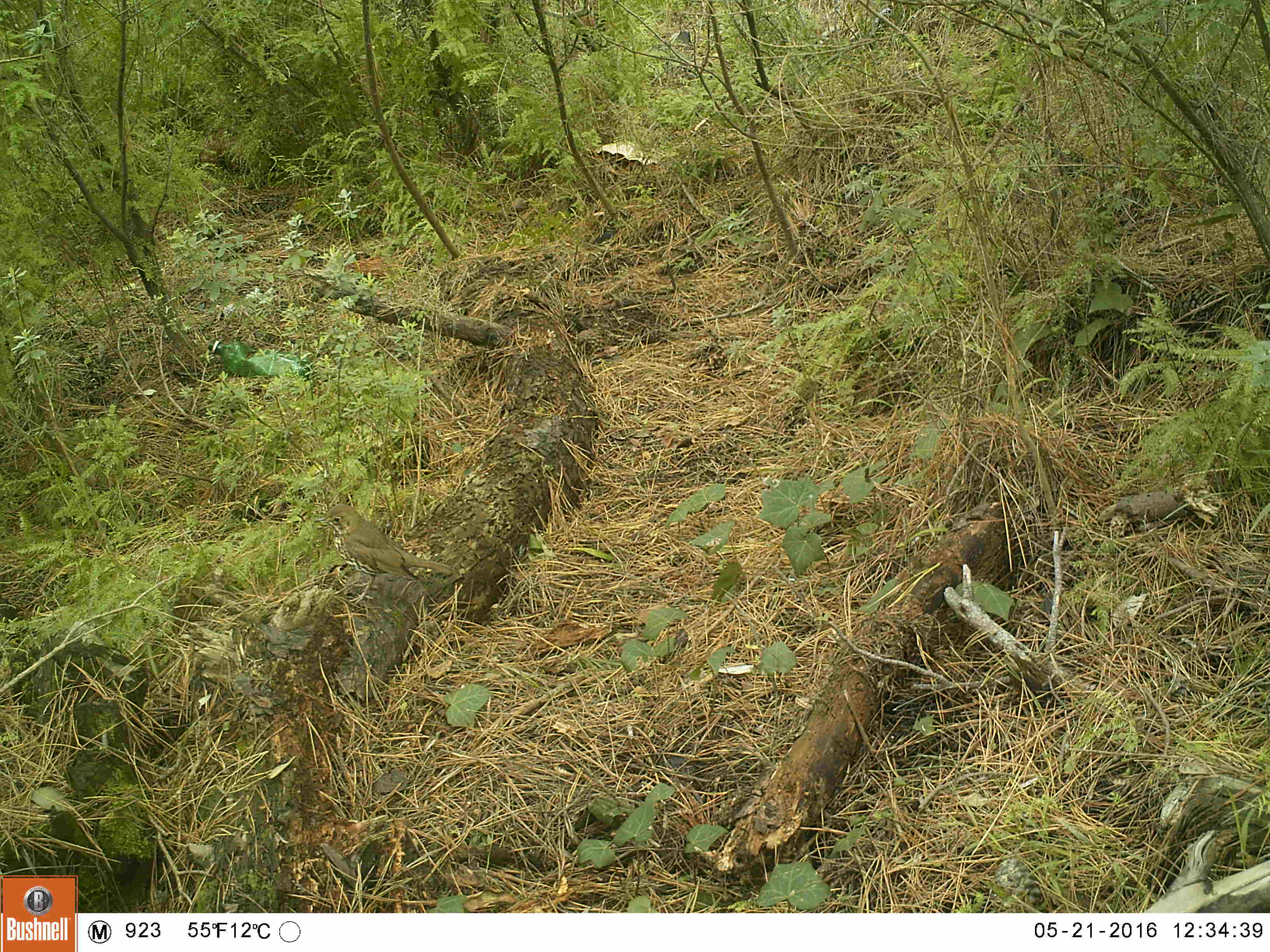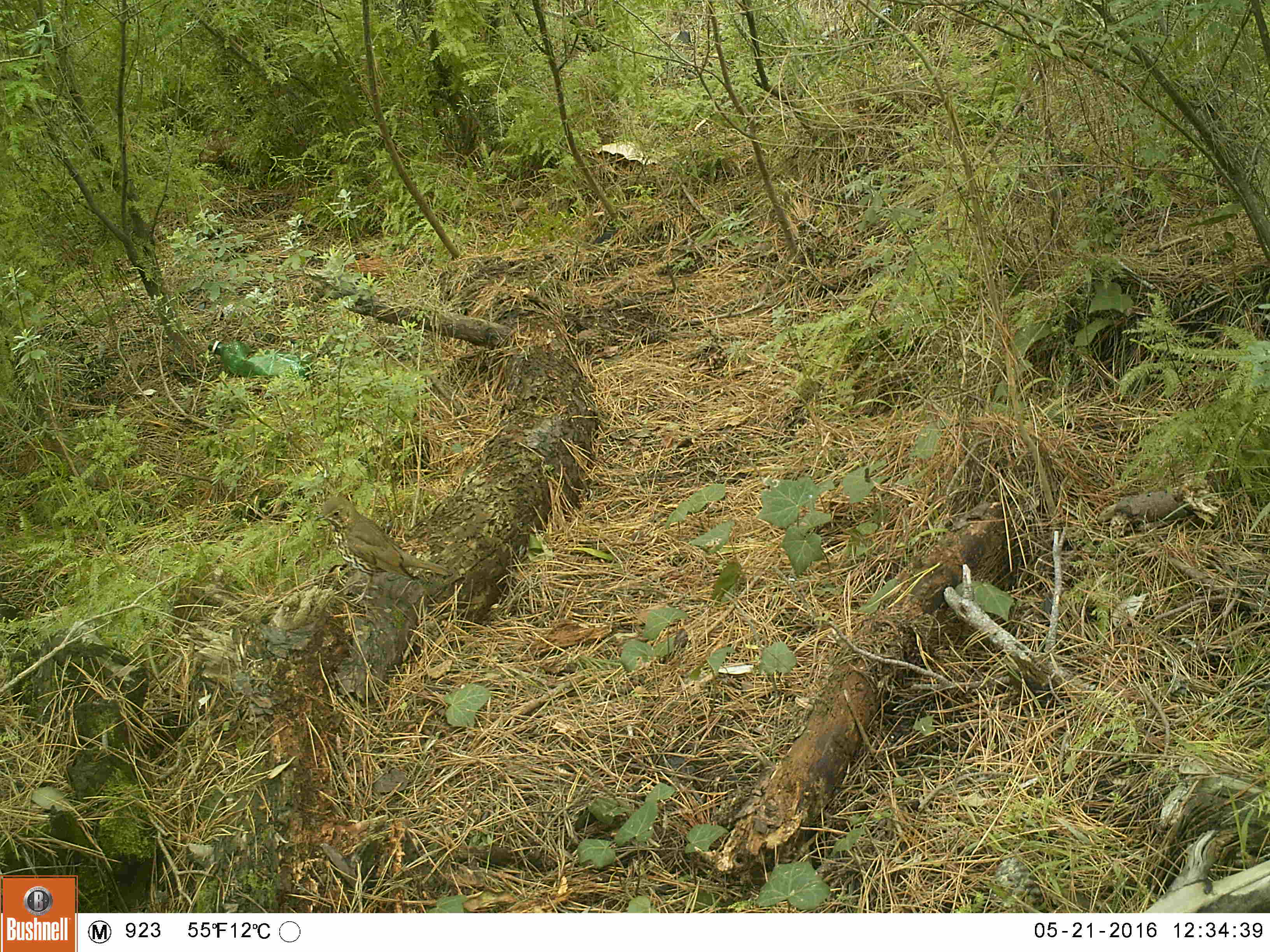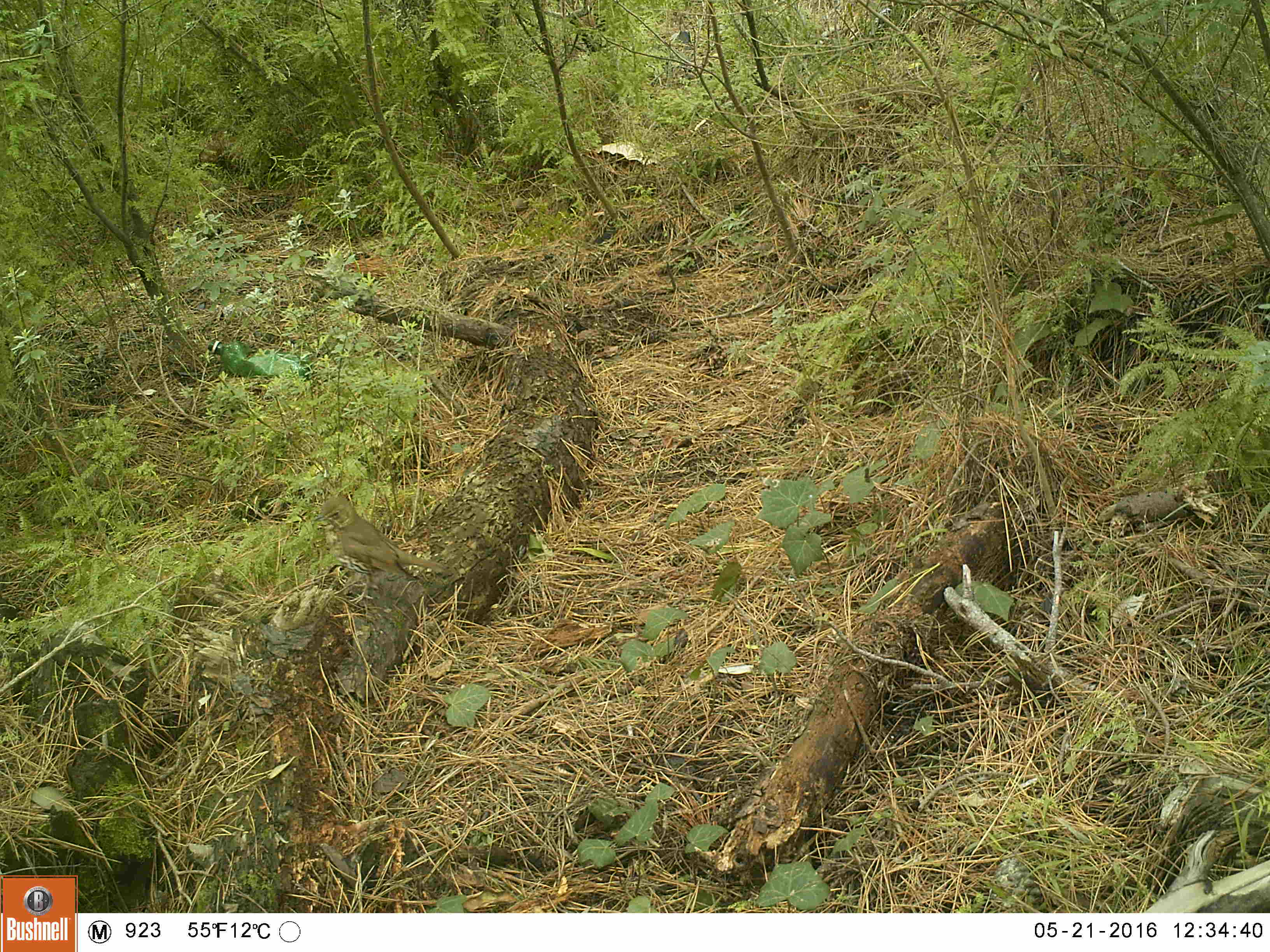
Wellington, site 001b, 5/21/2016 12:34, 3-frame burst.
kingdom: Animalia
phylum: Chordata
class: Aves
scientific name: Aves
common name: bird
Bird (Aves).